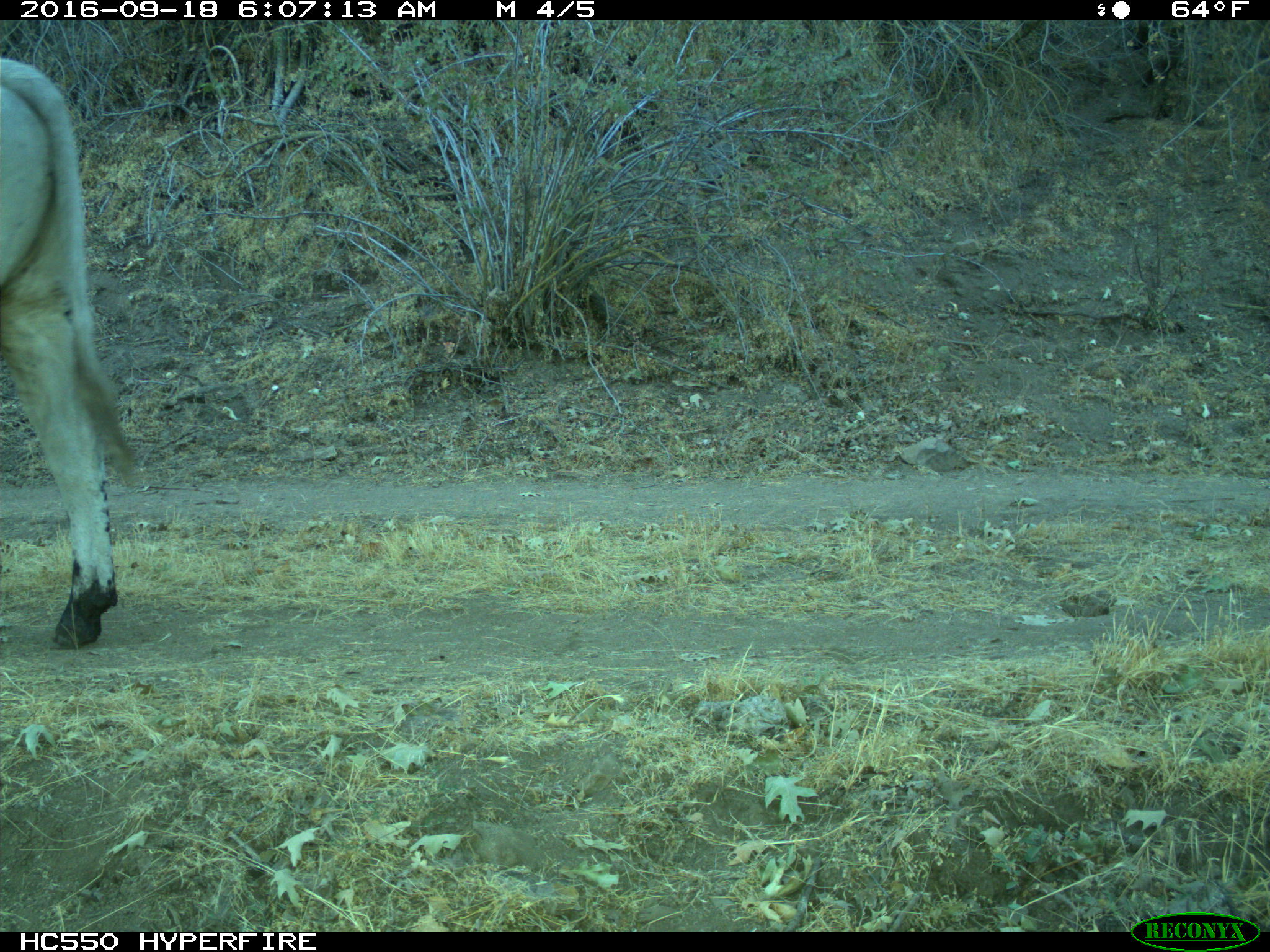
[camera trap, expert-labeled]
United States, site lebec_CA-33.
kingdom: Animalia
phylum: Chordata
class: Mammalia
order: Artiodactyla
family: Bovidae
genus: Bos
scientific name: Bos taurus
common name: domestic cow